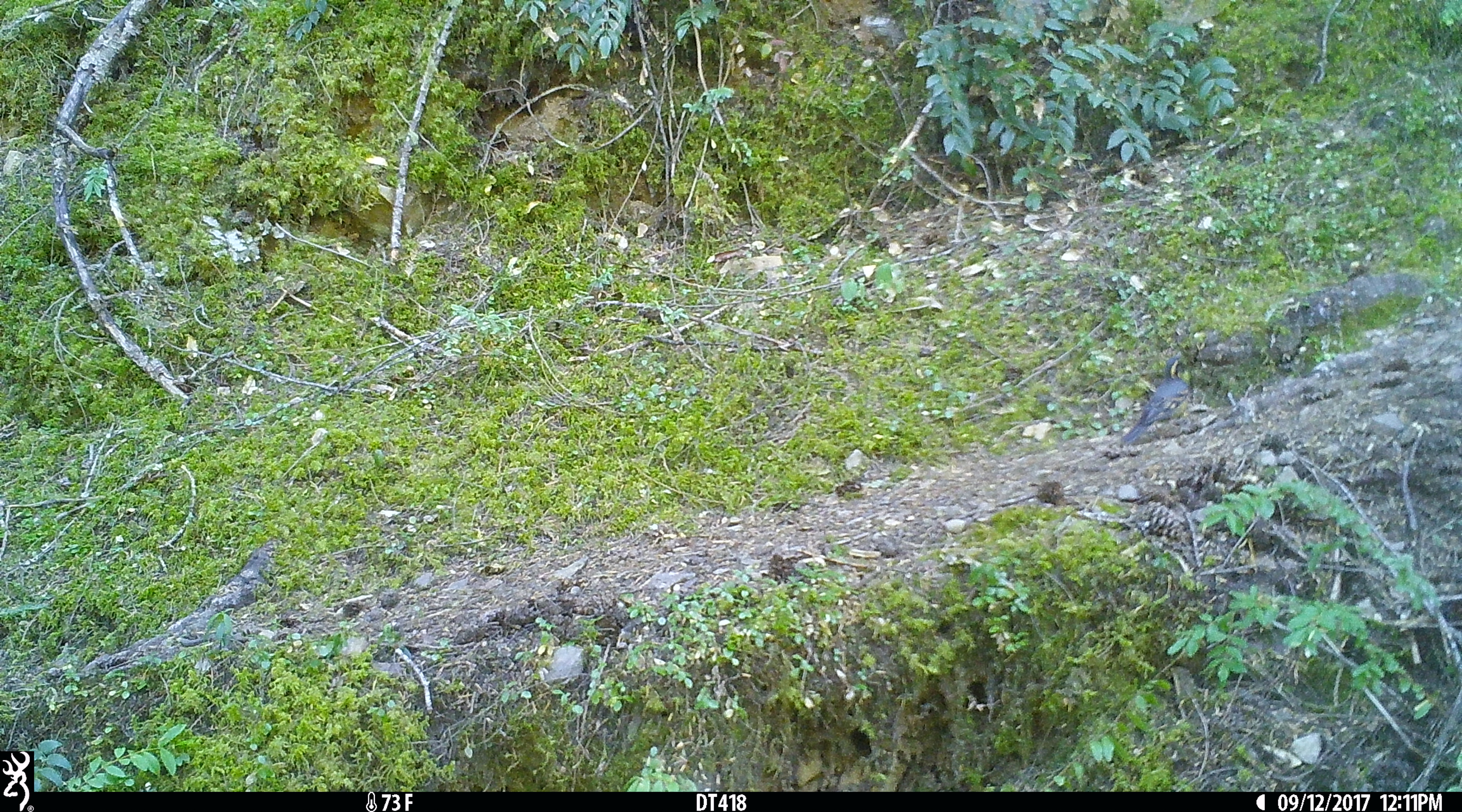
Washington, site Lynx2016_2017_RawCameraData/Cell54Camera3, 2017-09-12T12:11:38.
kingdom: Animalia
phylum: Chordata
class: Aves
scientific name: Aves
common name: birds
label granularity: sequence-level